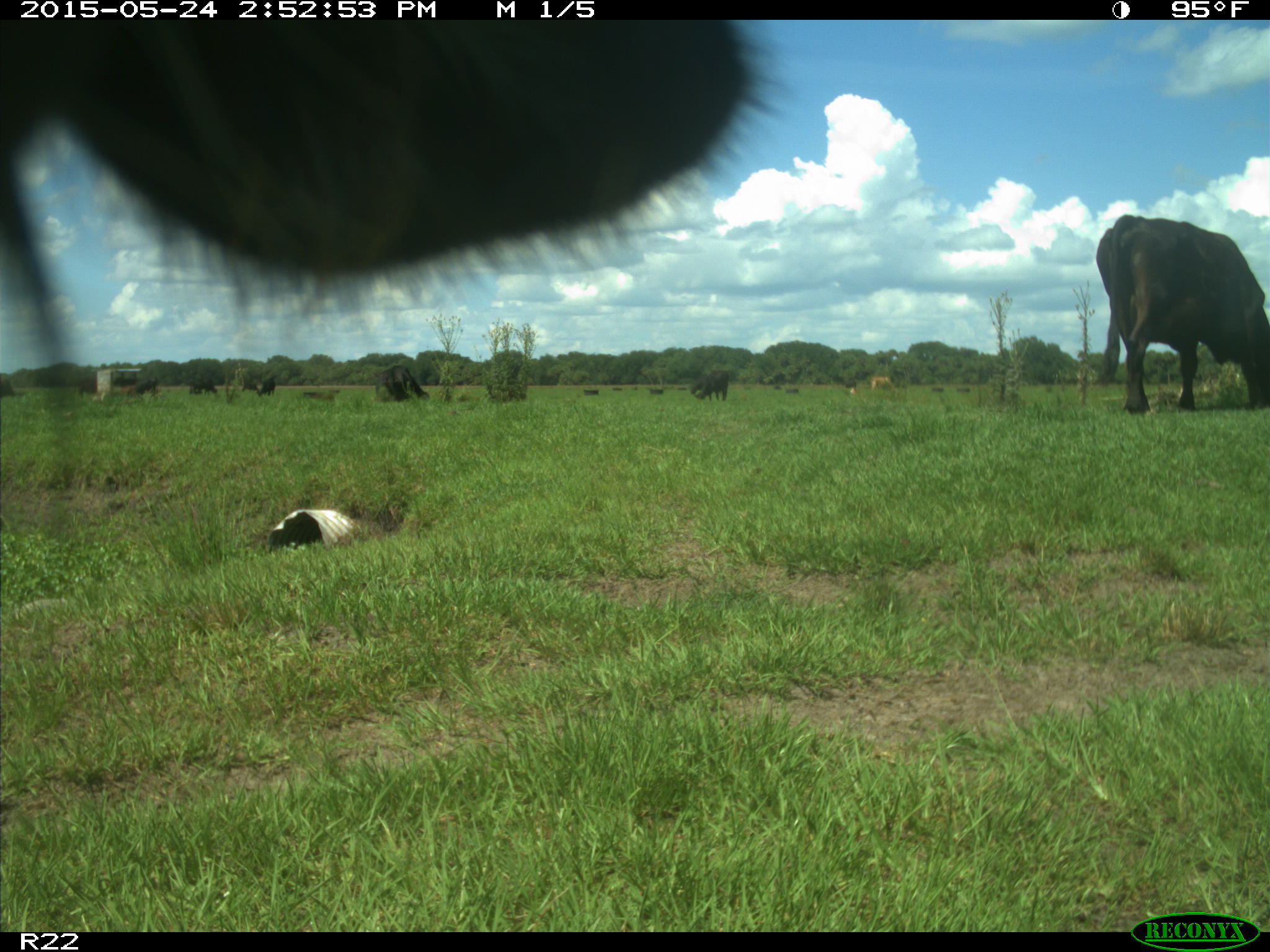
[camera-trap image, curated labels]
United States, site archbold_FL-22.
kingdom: Animalia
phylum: Chordata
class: Mammalia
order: Artiodactyla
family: Bovidae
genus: Bos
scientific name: Bos taurus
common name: domestic cow